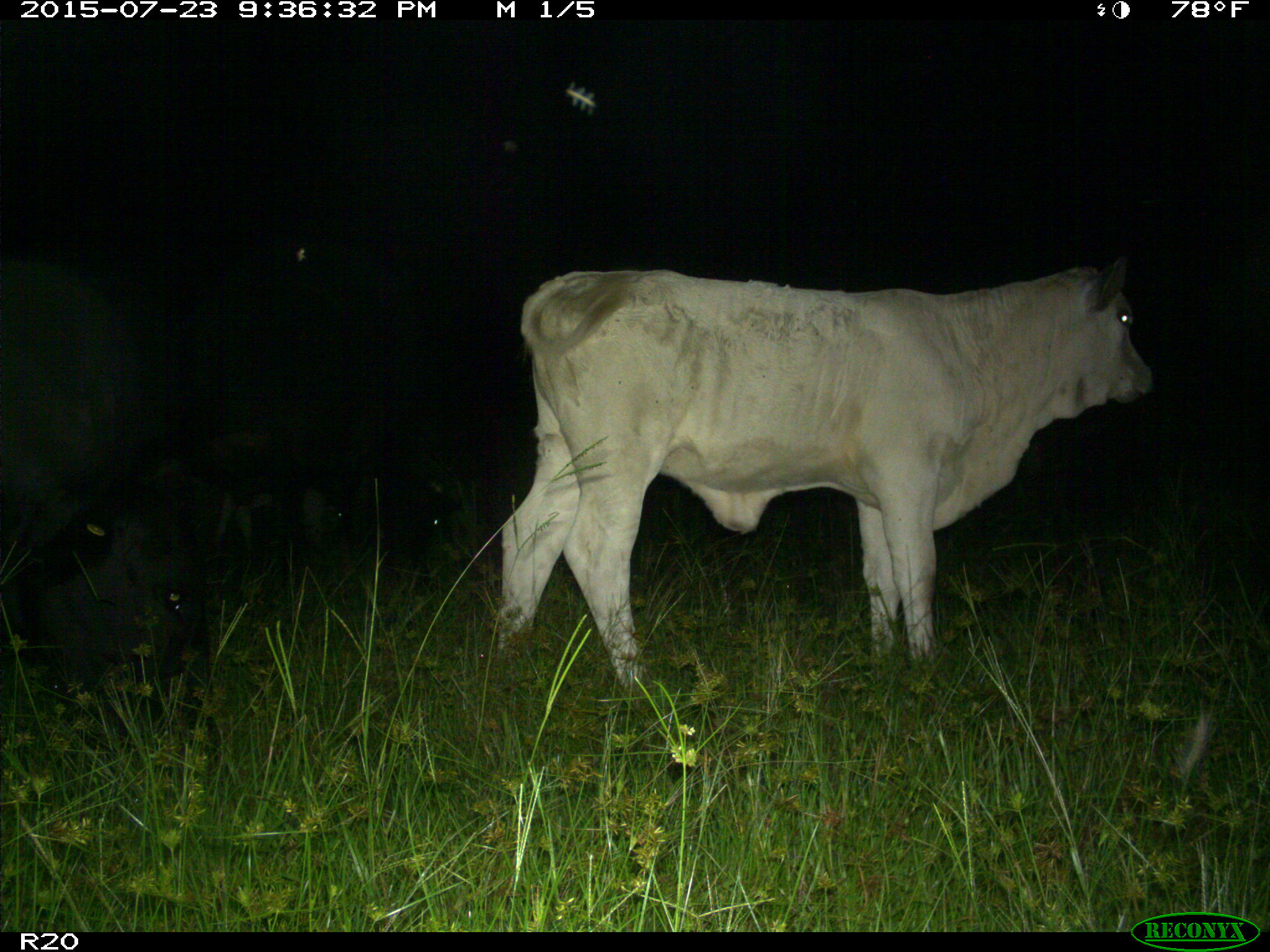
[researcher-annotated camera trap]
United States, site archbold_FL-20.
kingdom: Animalia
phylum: Chordata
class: Mammalia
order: Artiodactyla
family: Bovidae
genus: Bos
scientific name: Bos taurus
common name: domestic cow